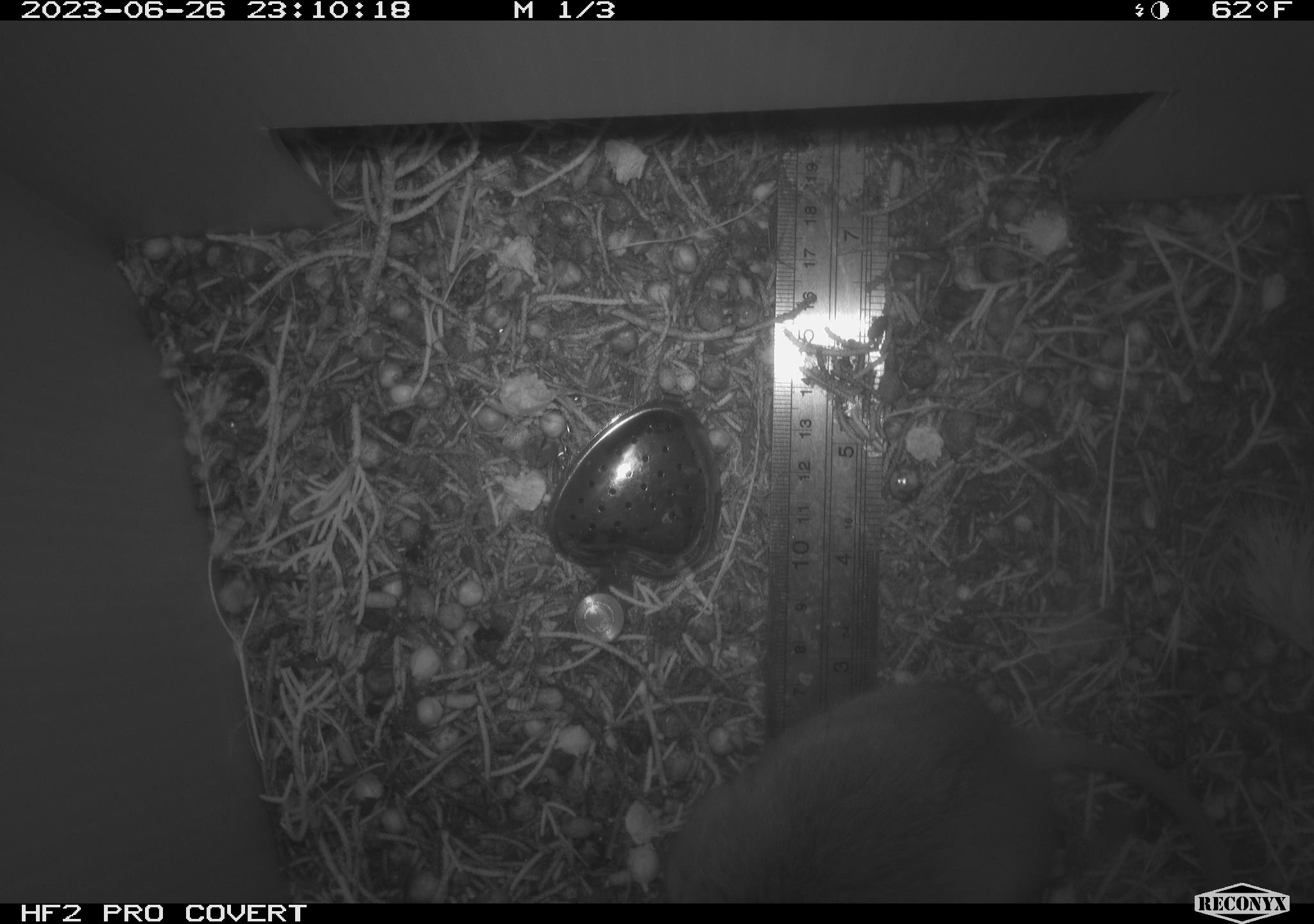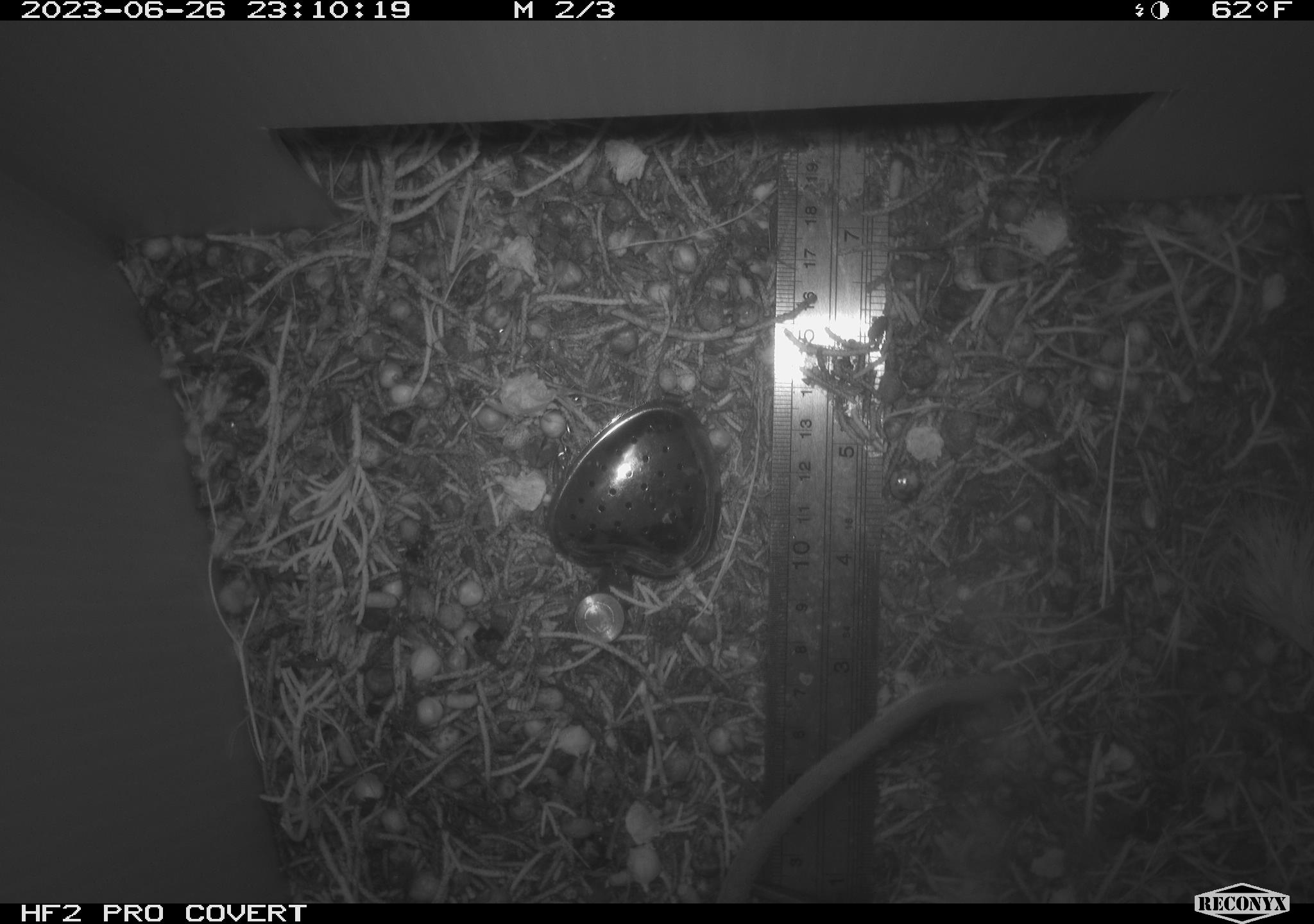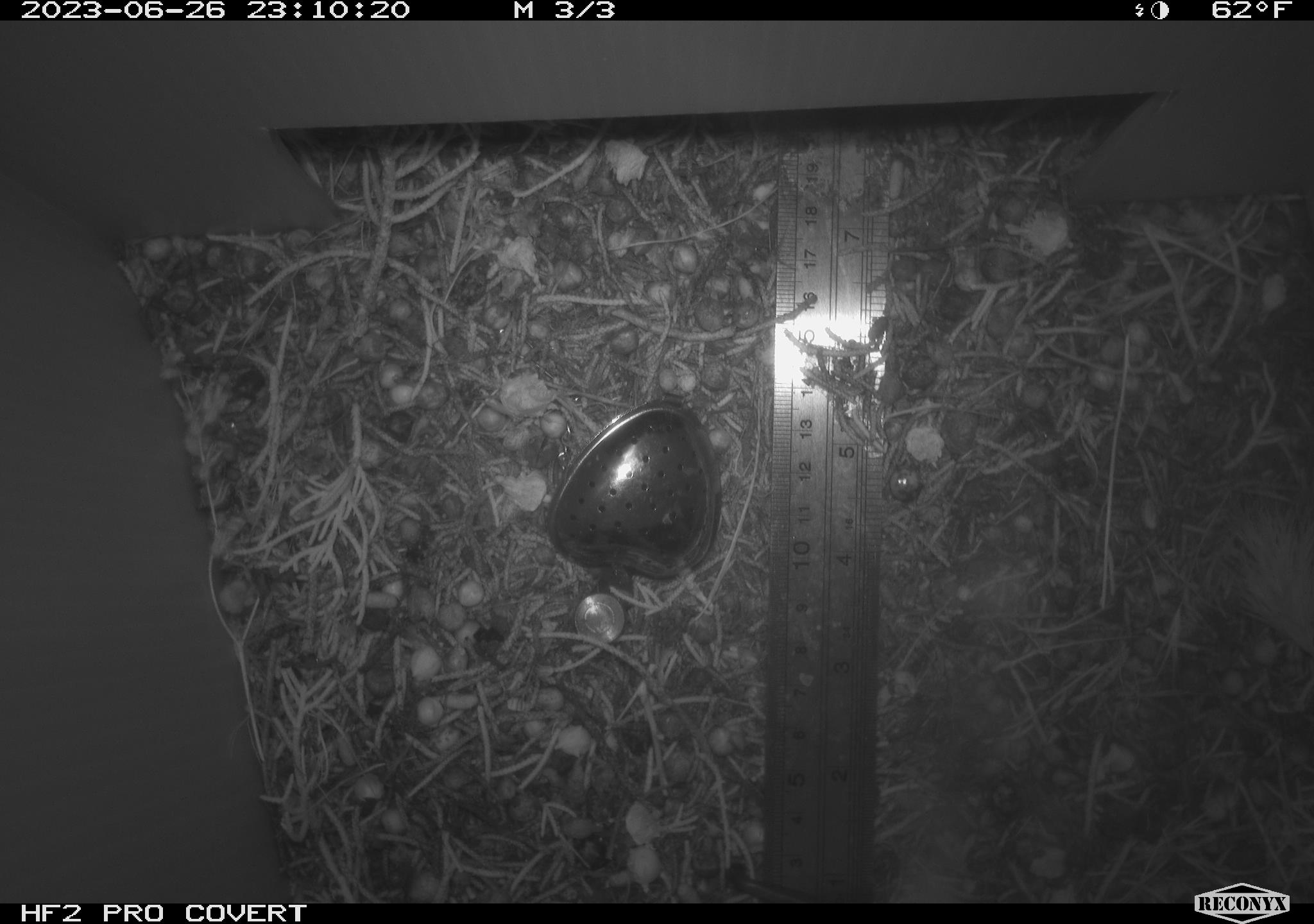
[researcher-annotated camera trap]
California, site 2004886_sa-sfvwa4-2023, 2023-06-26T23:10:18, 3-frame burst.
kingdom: Animalia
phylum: Chordata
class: Mammalia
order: Rodentia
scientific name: Rodentia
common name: rodent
Rodent (Rodentia).